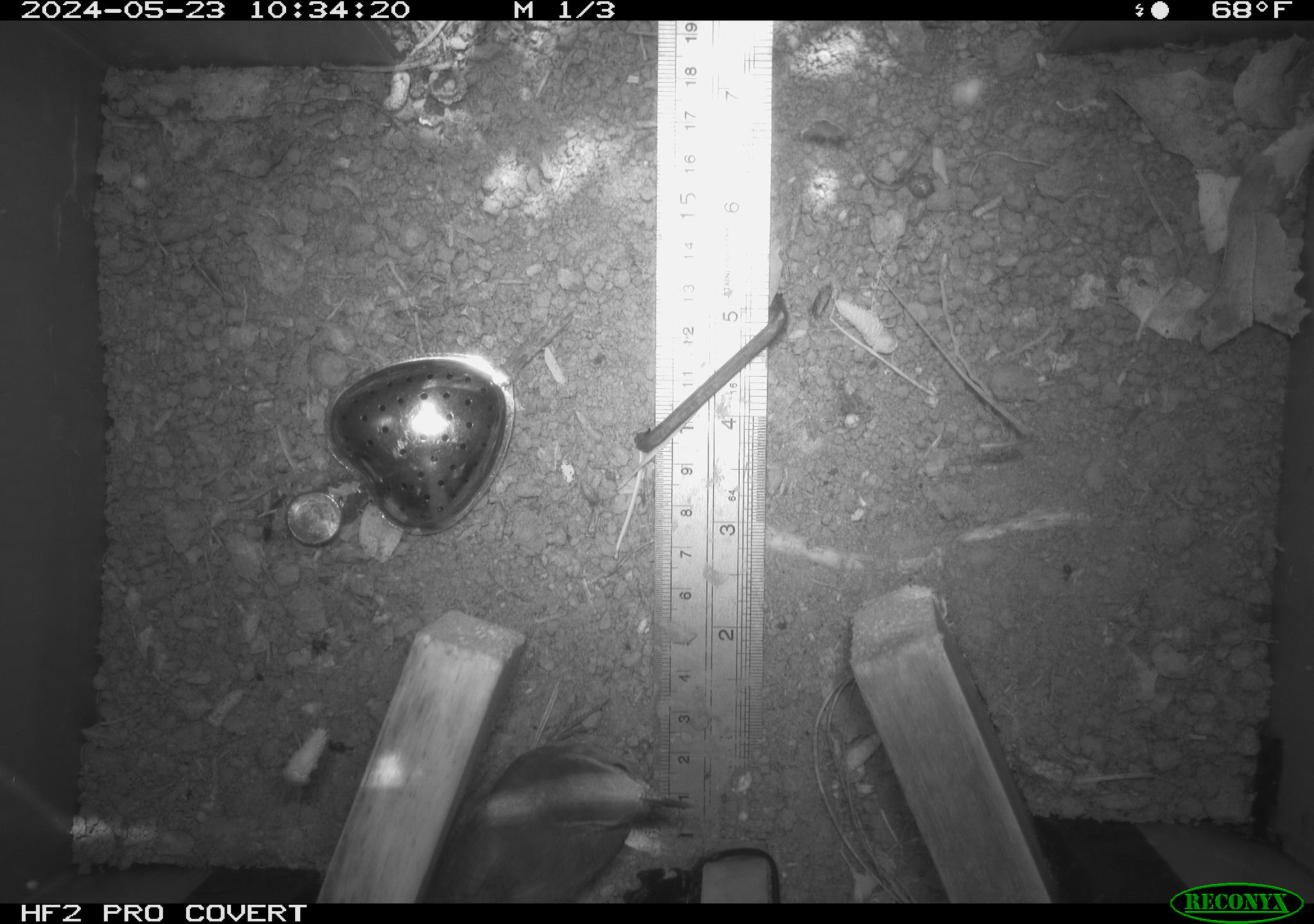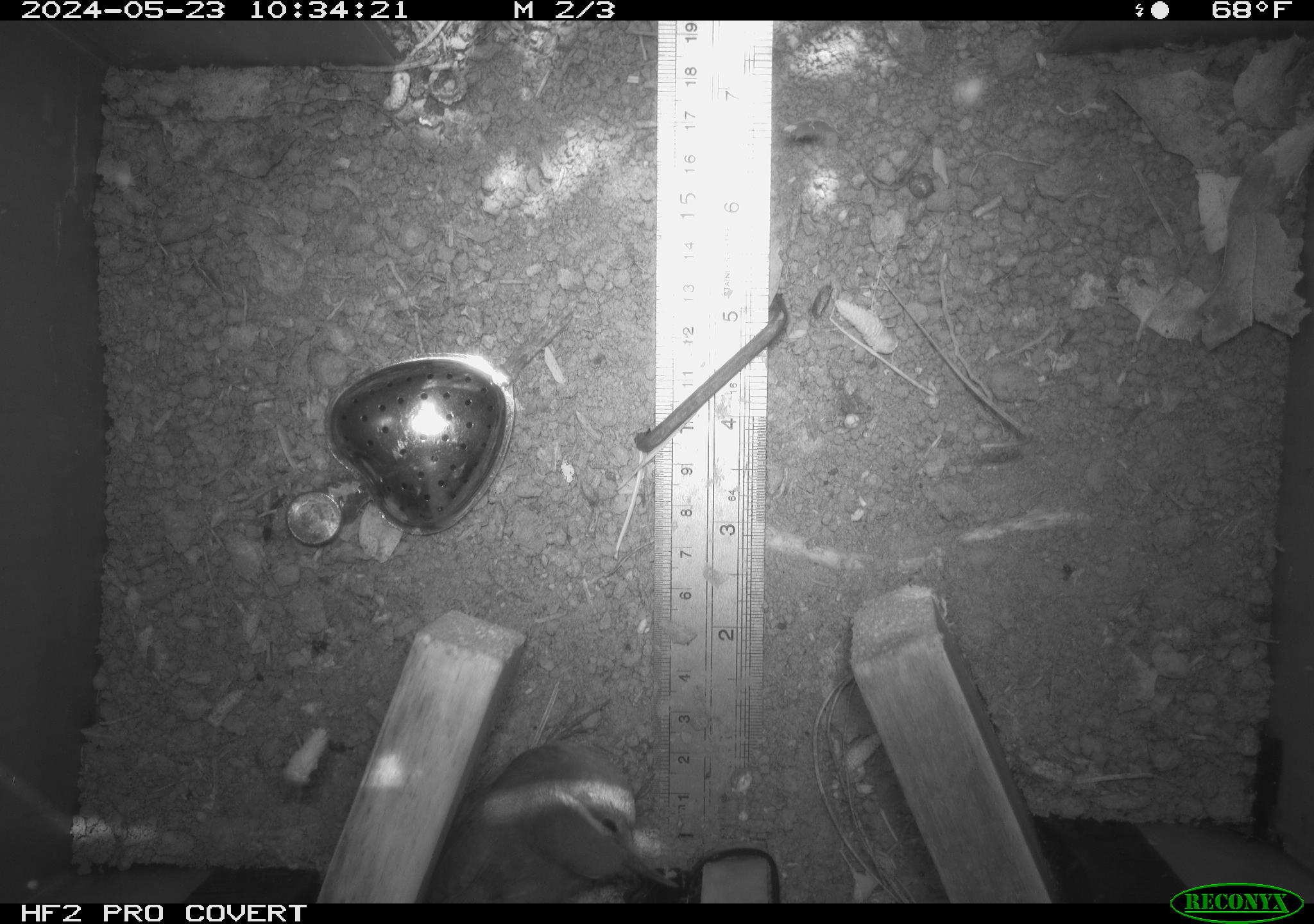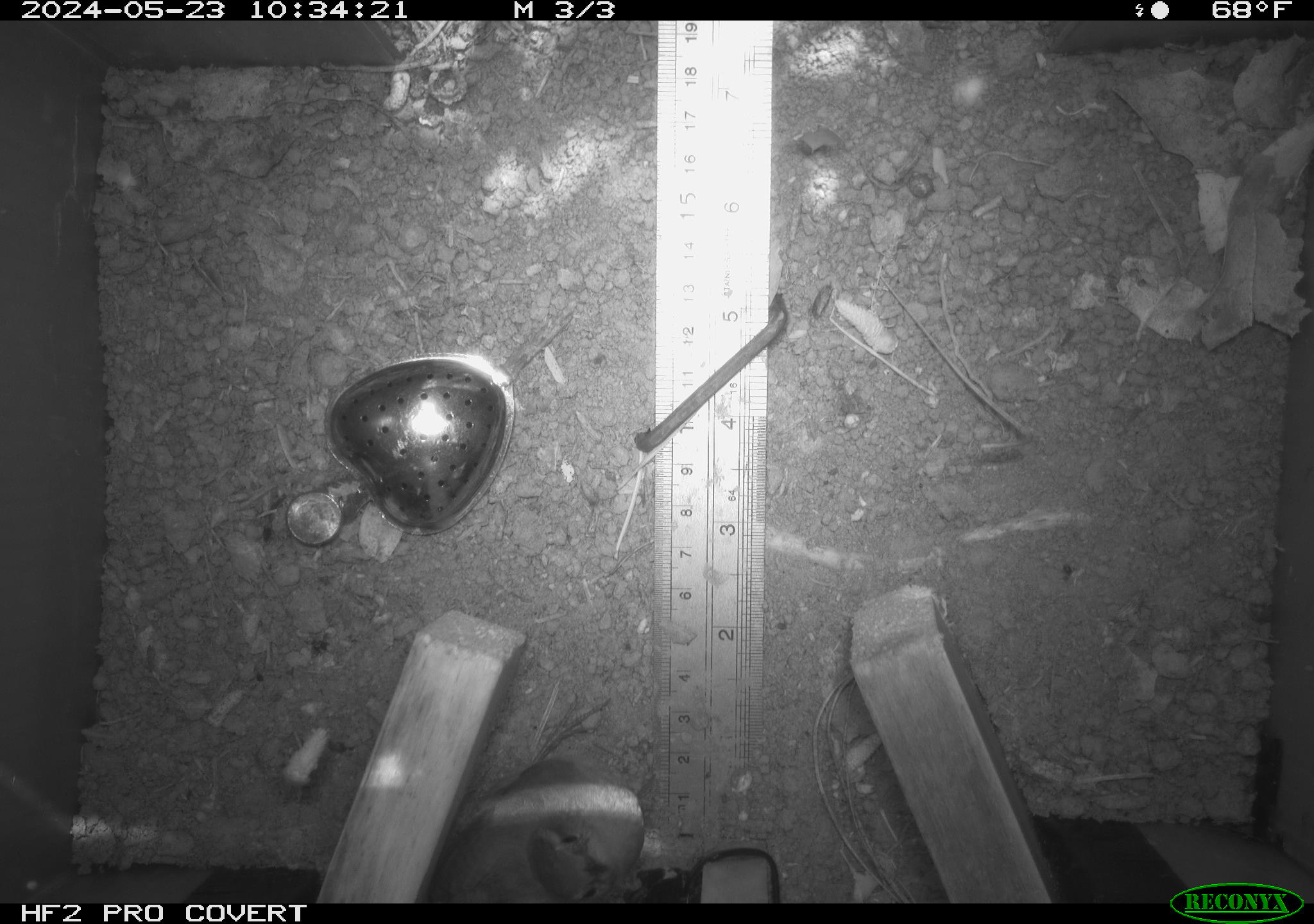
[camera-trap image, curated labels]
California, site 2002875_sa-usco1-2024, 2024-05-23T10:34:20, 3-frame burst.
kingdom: Animalia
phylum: Chordata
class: Aves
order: Passeriformes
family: Troglodytidae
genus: Thryomanes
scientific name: Thryomanes bewickii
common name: bewick's wren